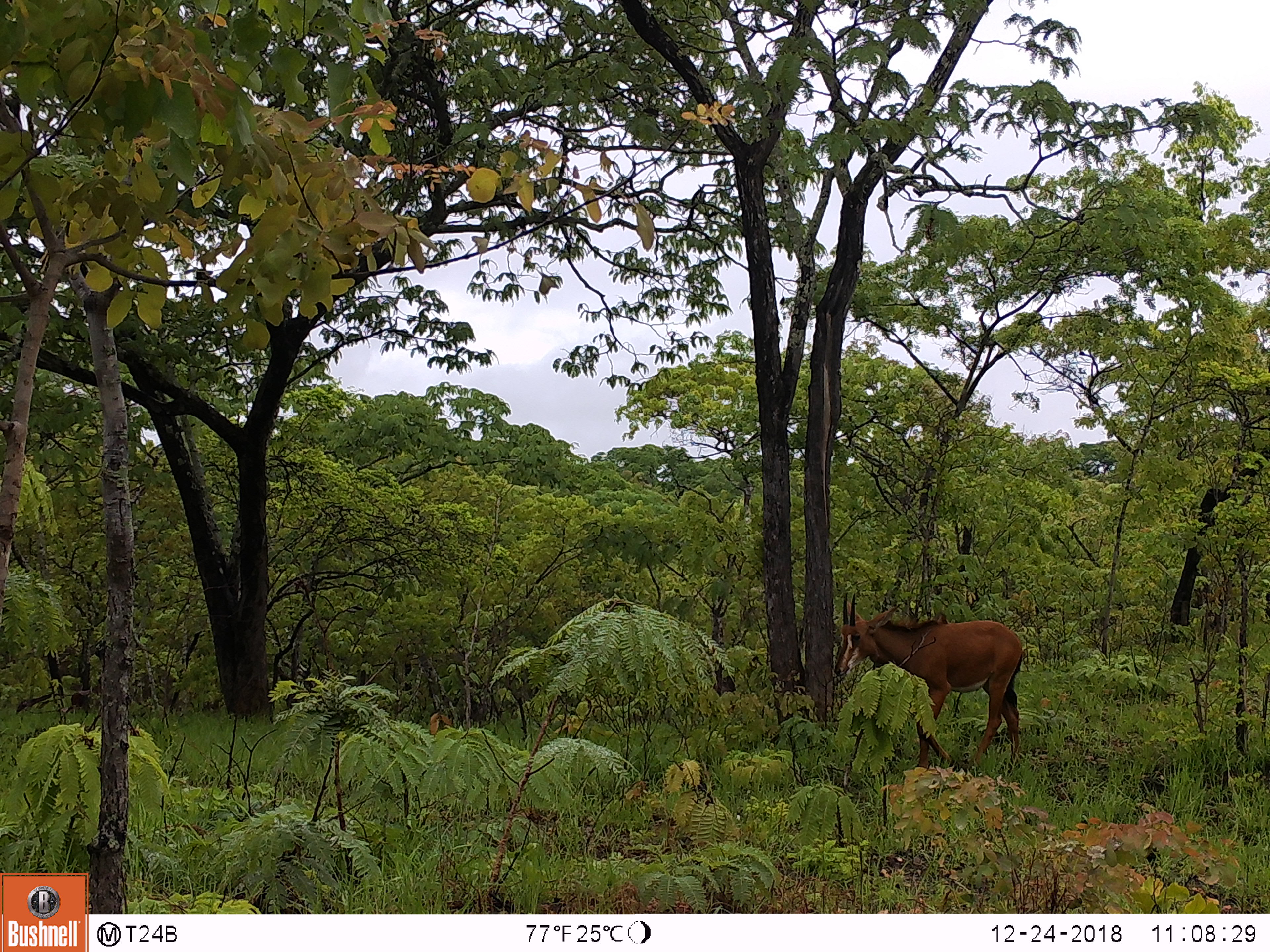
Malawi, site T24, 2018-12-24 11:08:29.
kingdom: Animalia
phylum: Chordata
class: Mammalia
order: Artiodactyla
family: Bovidae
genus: Hippotragus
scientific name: Hippotragus niger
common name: sable antelope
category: sable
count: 1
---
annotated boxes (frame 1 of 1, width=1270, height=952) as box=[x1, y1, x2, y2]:
sable: box=[811, 583, 1037, 777]